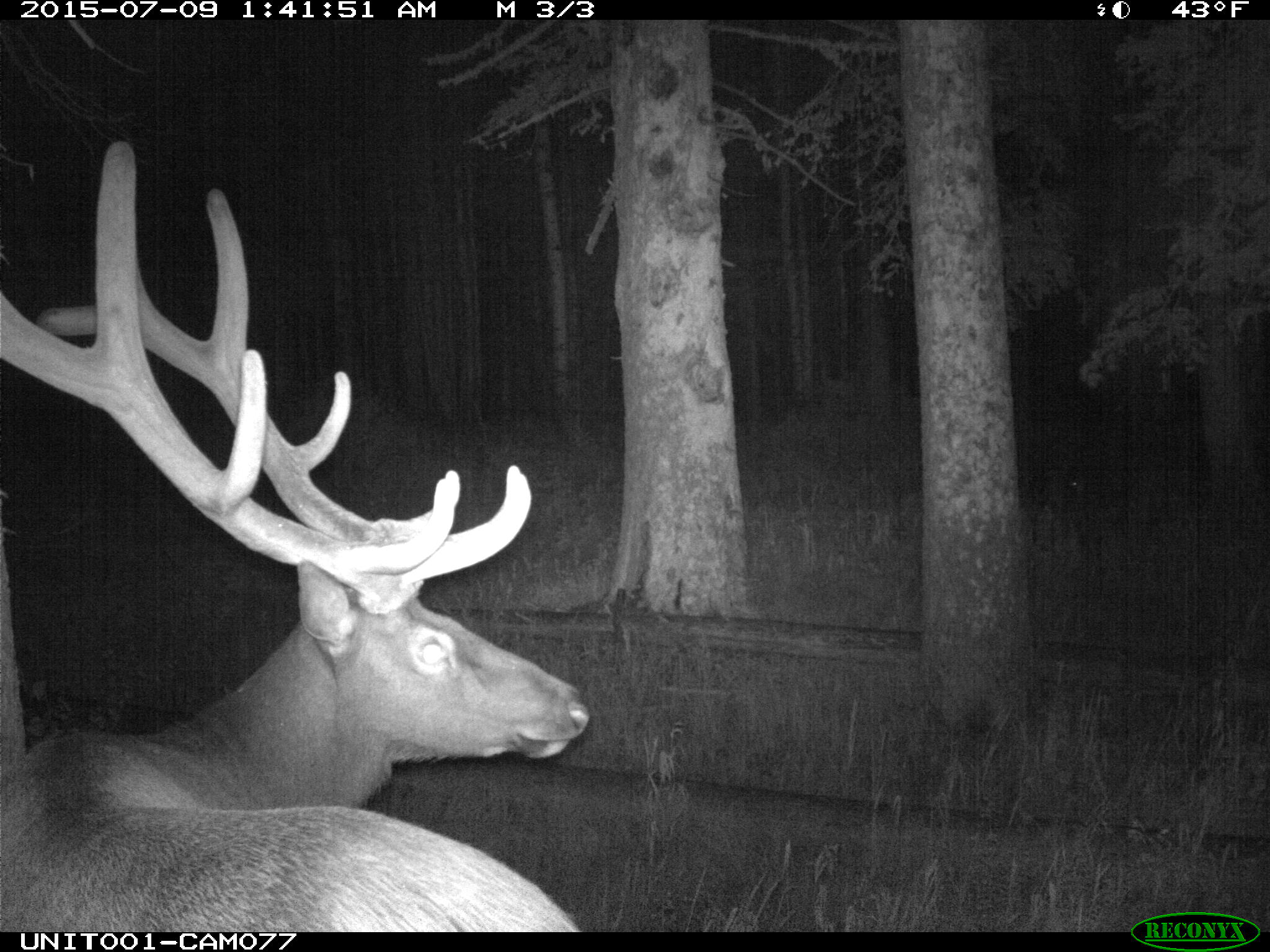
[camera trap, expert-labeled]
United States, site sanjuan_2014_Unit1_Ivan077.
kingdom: Animalia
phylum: Chordata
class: Mammalia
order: Artiodactyla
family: Cervidae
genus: Cervus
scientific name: Cervus elaphus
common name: red deer